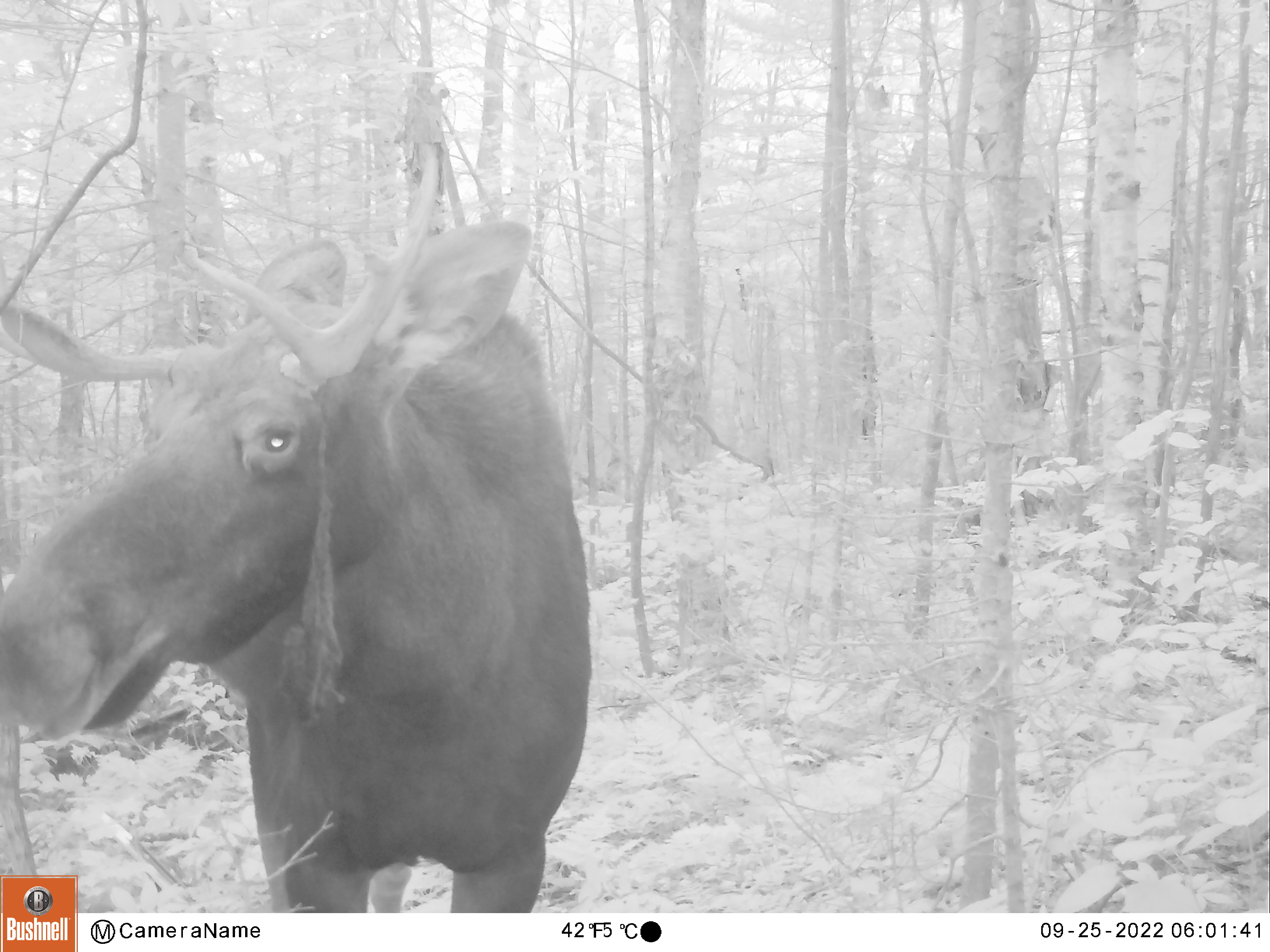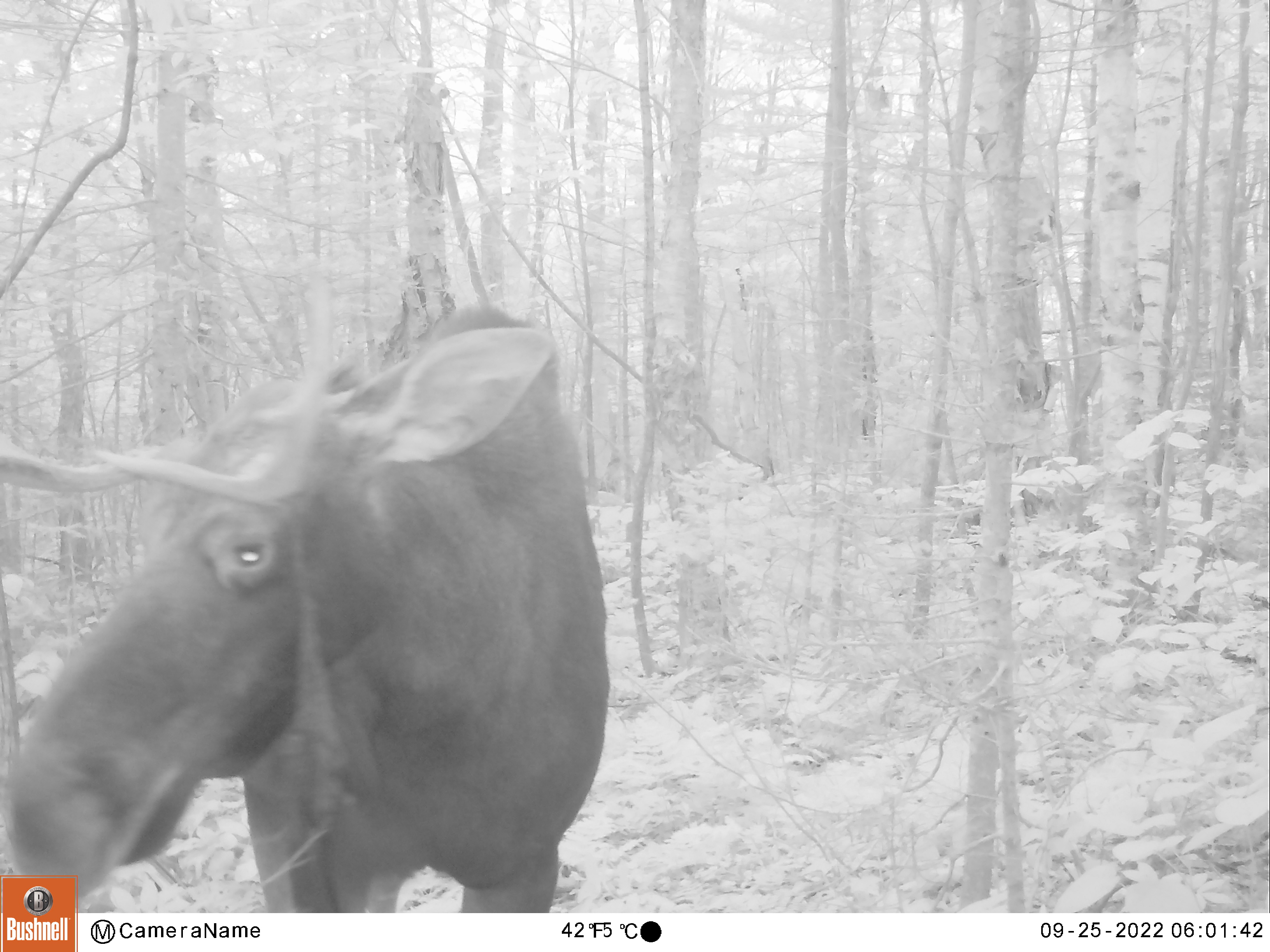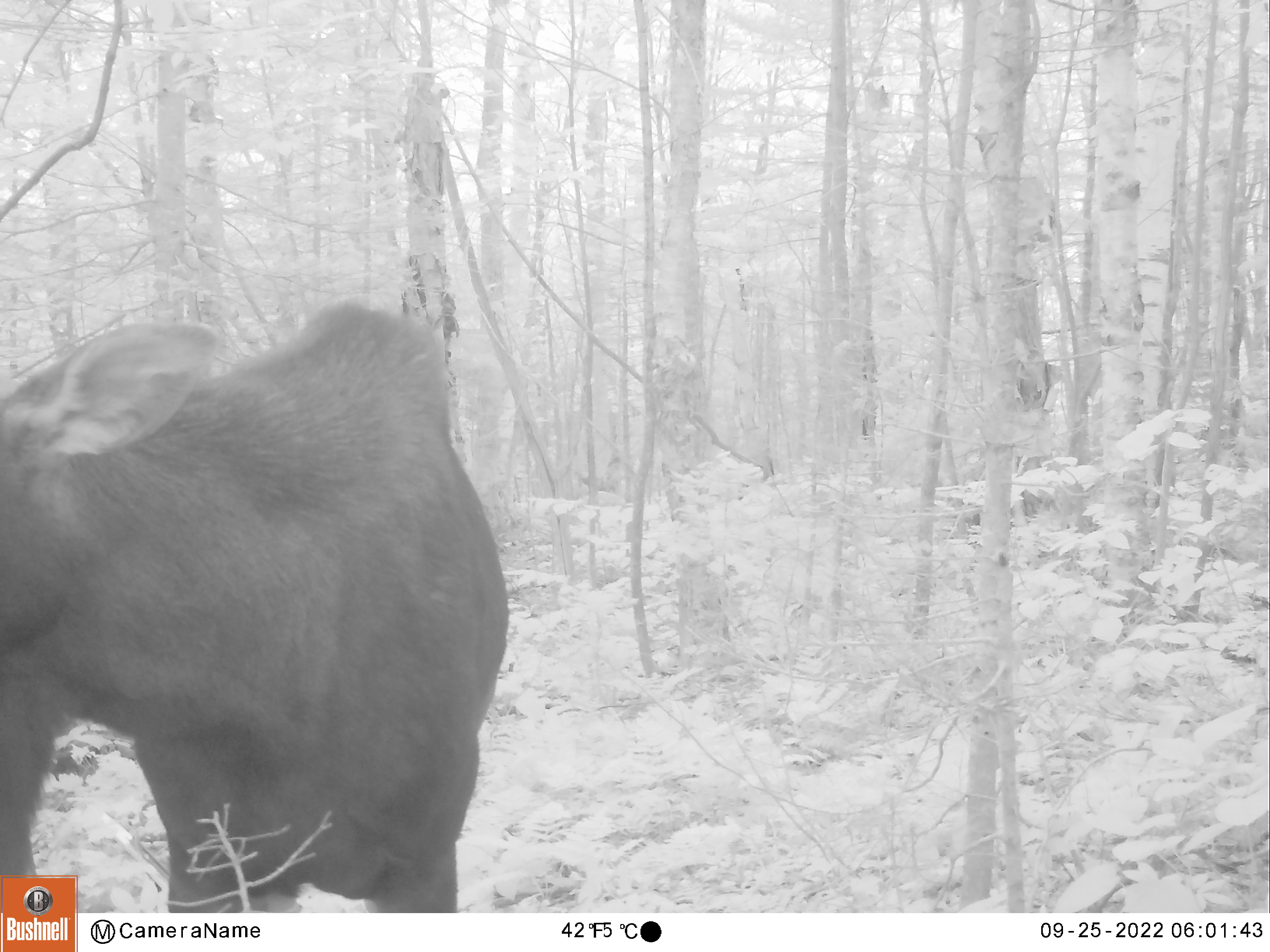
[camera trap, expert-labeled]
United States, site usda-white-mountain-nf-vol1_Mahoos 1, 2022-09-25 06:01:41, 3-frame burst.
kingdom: Animalia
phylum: Chordata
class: Mammalia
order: Artiodactyla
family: Cervidae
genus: Alces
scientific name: Alces alces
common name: moose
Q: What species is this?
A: Moose (Alces alces).